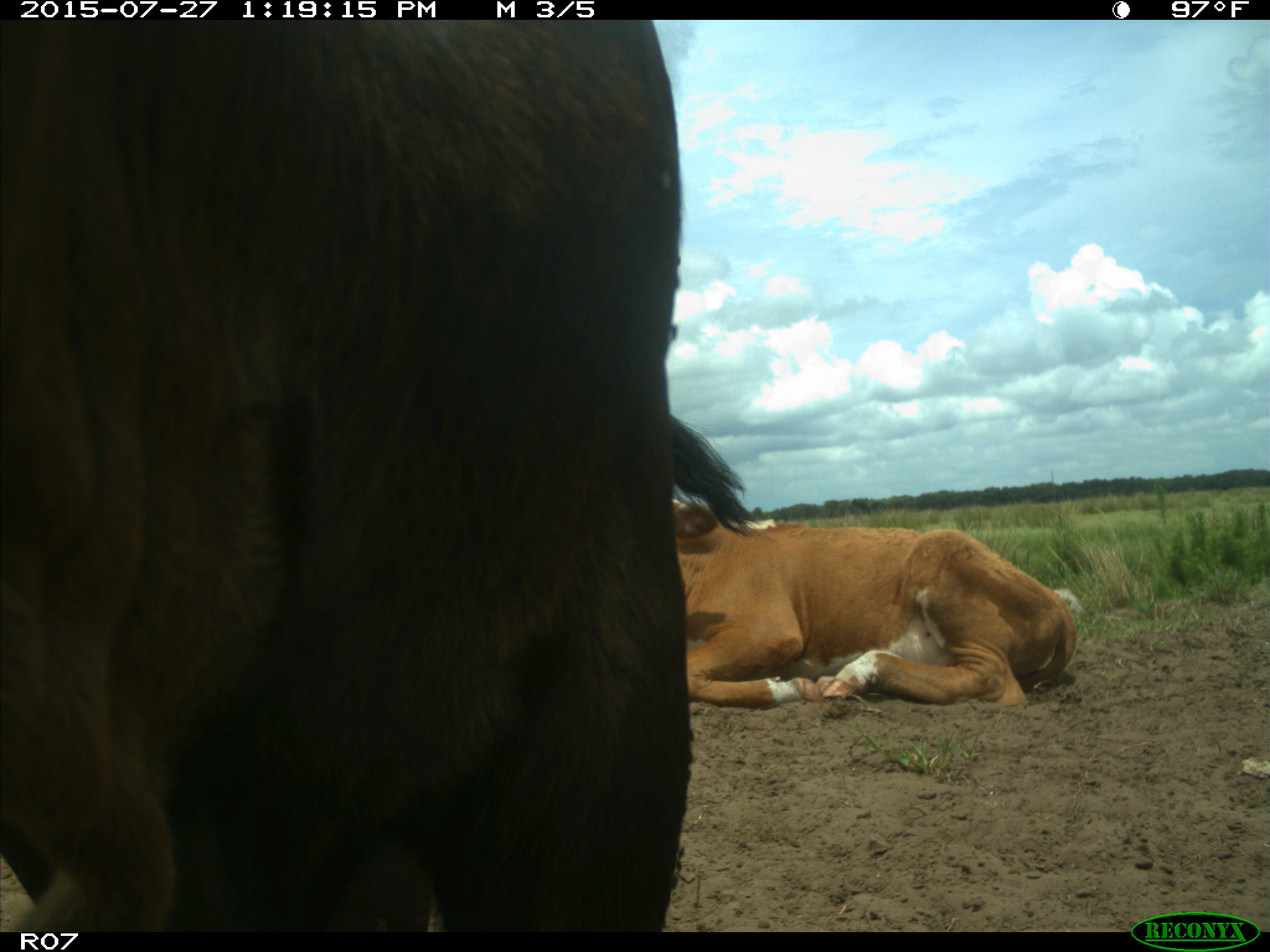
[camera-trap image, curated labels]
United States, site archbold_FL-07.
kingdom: Animalia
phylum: Chordata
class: Mammalia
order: Artiodactyla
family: Bovidae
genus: Bos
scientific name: Bos taurus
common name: domestic cow